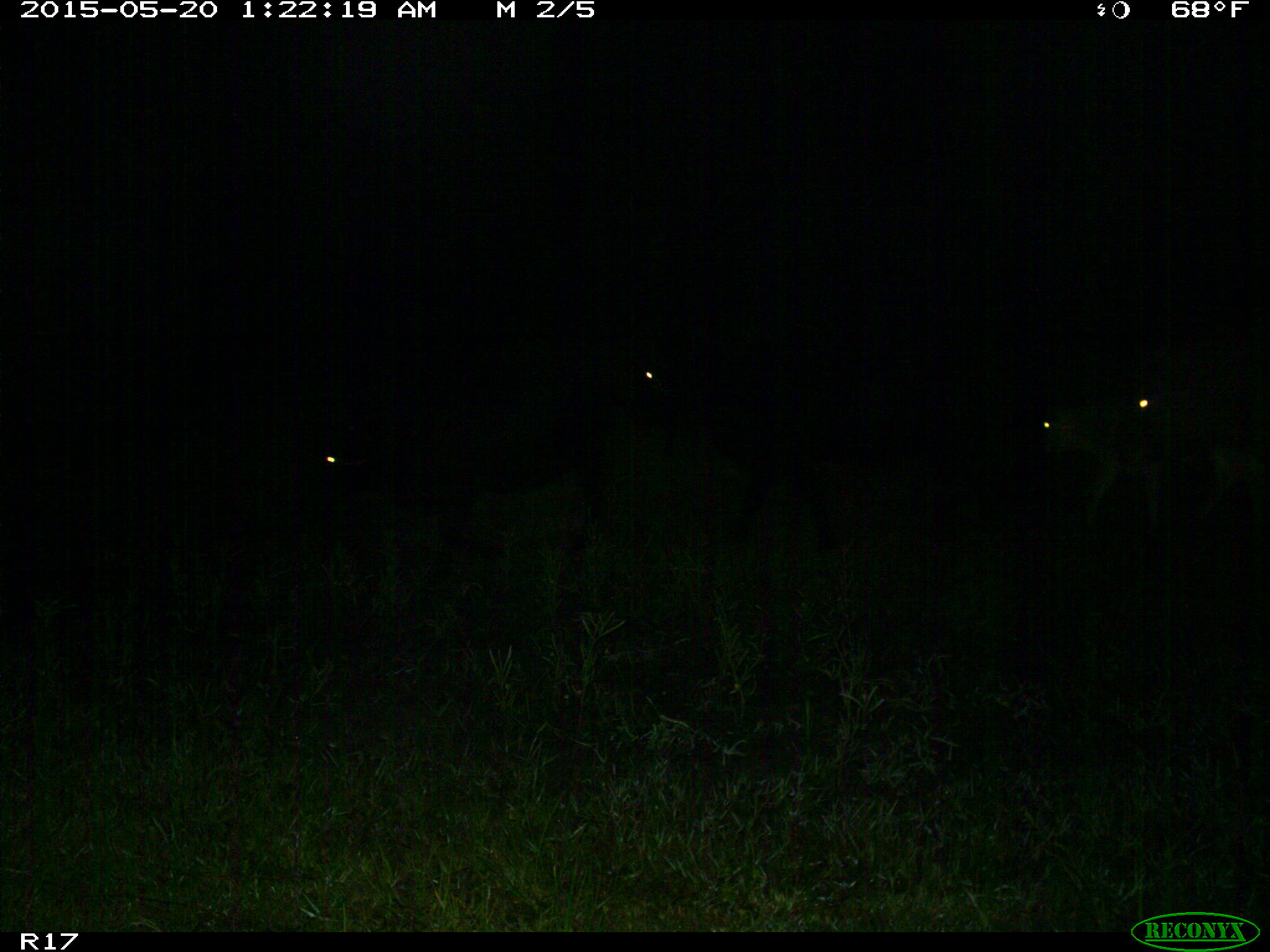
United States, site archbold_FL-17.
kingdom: Animalia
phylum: Chordata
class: Mammalia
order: Artiodactyla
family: Bovidae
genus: Bos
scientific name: Bos taurus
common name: domestic cow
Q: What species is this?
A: Bos taurus (domestic cow).